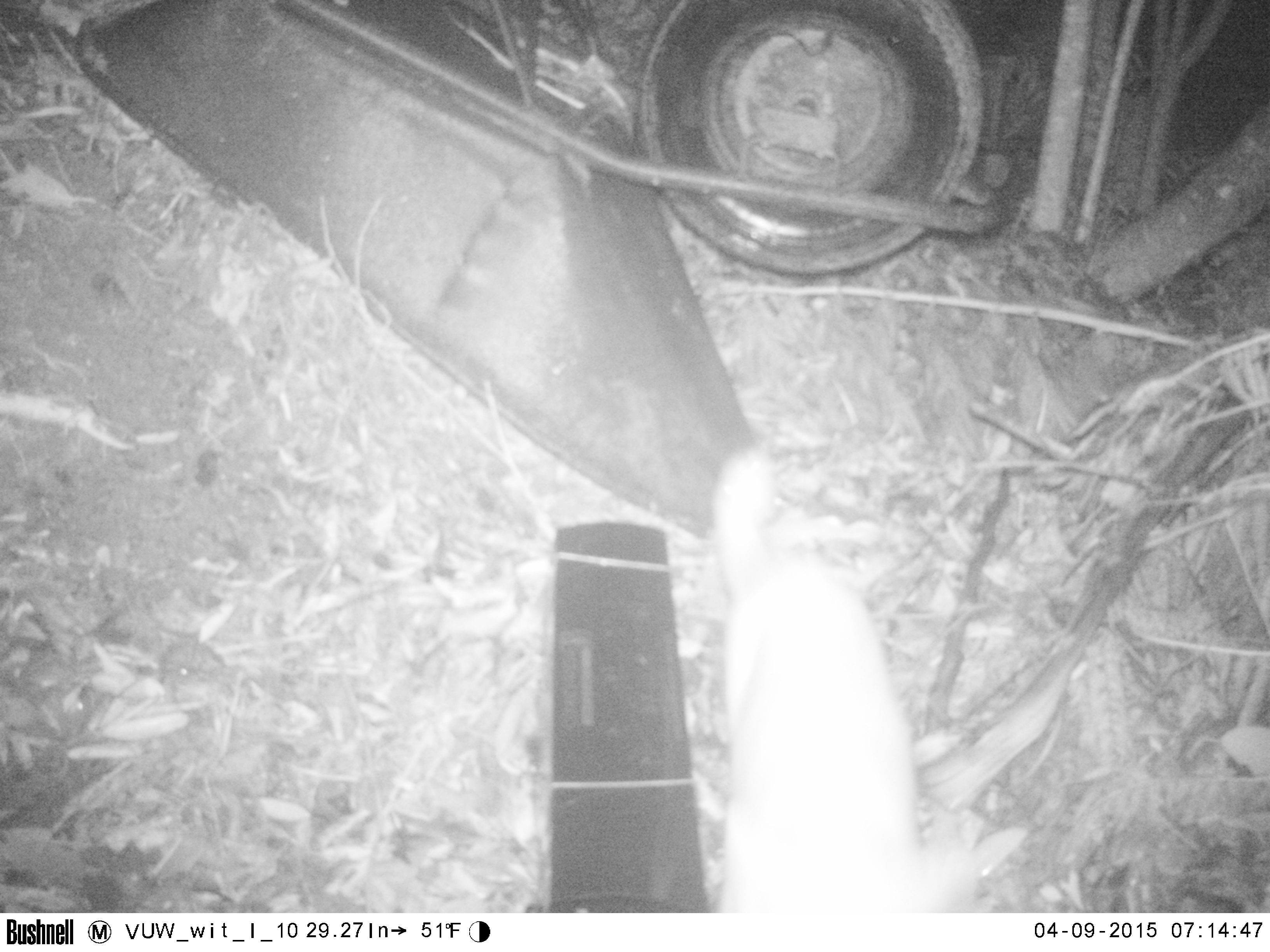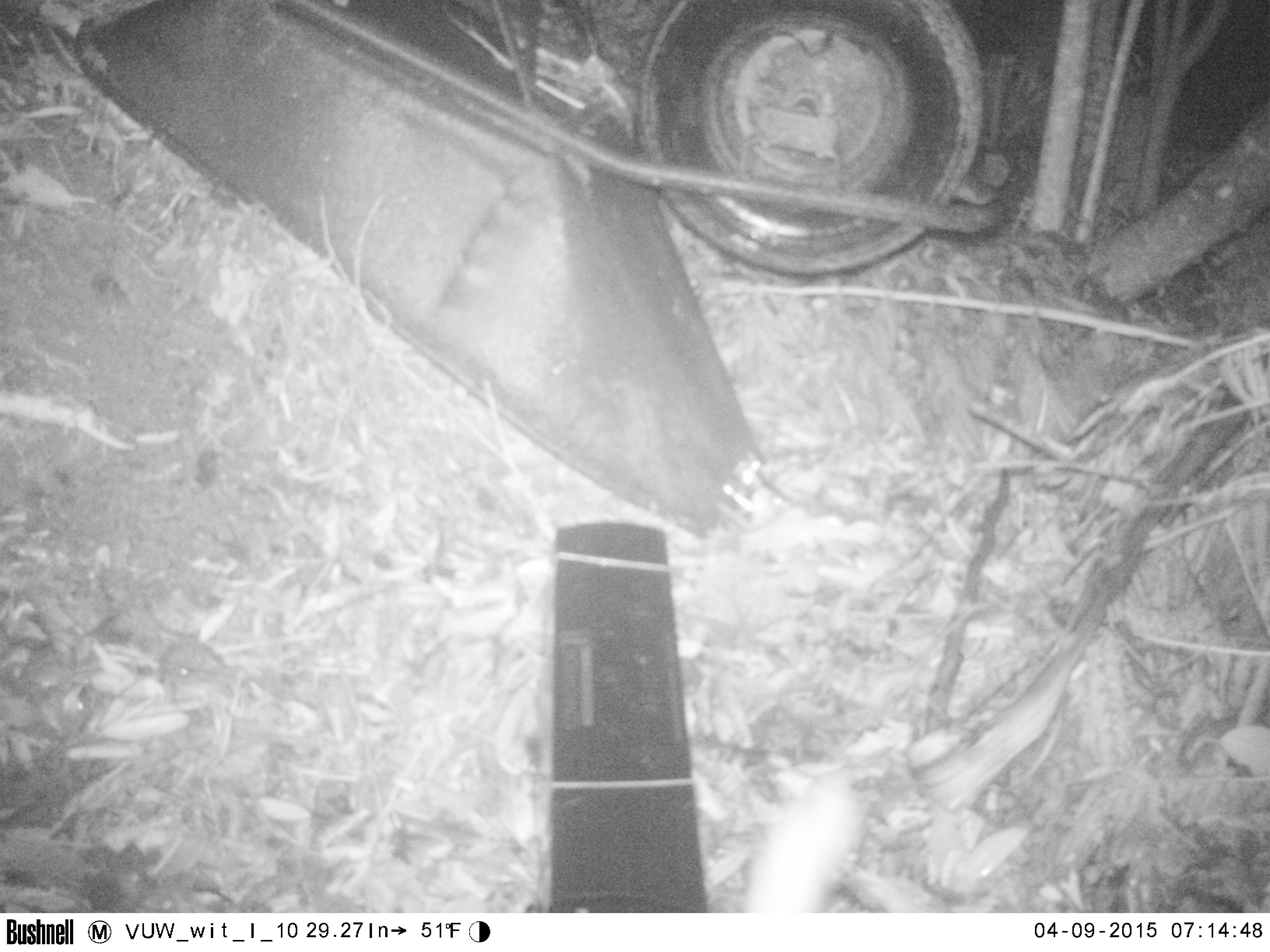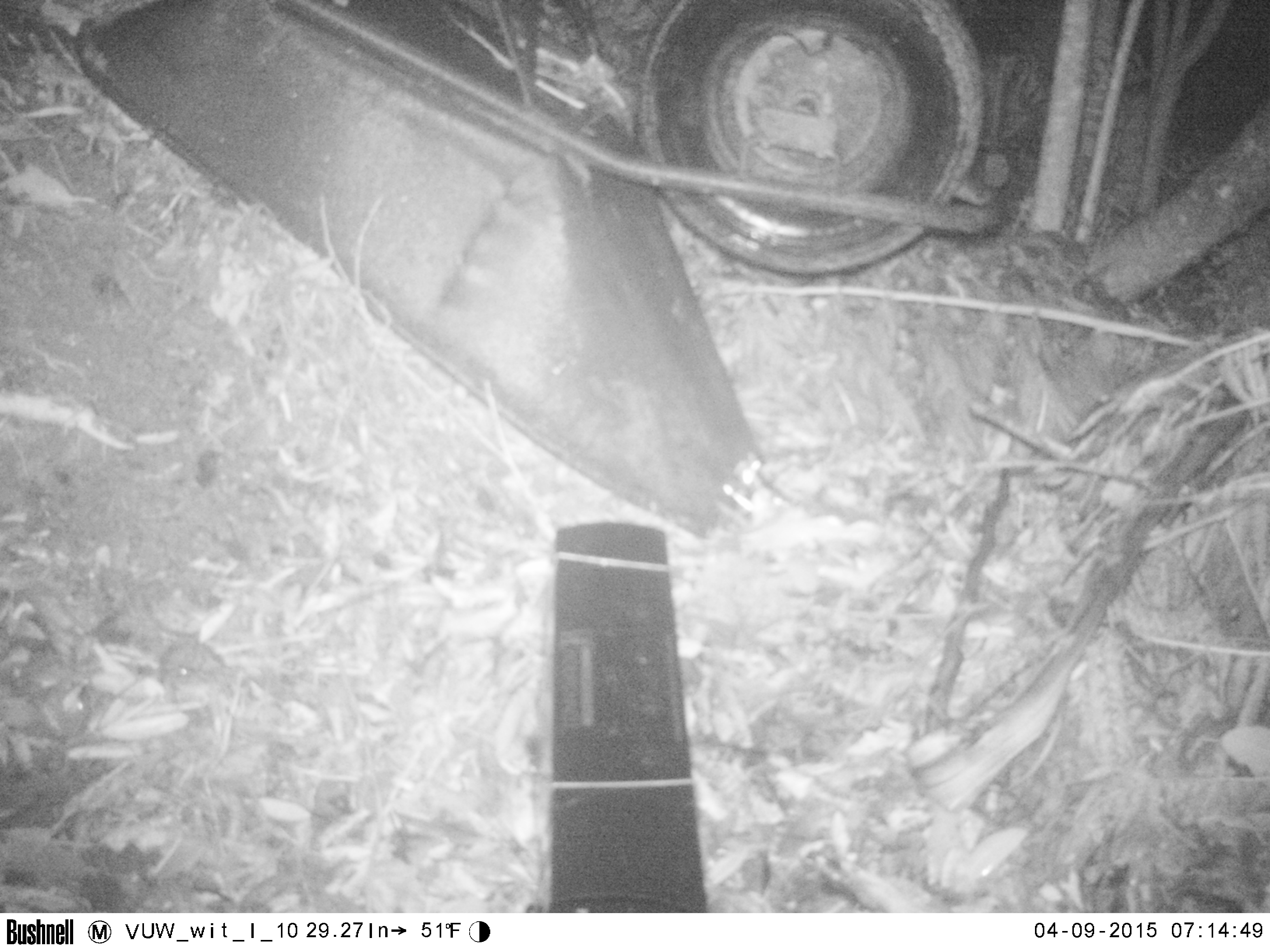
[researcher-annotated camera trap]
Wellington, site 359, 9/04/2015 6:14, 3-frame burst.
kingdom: Animalia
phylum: Chordata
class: Mammalia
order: Carnivora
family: Felidae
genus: Felis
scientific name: Felis catus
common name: cat